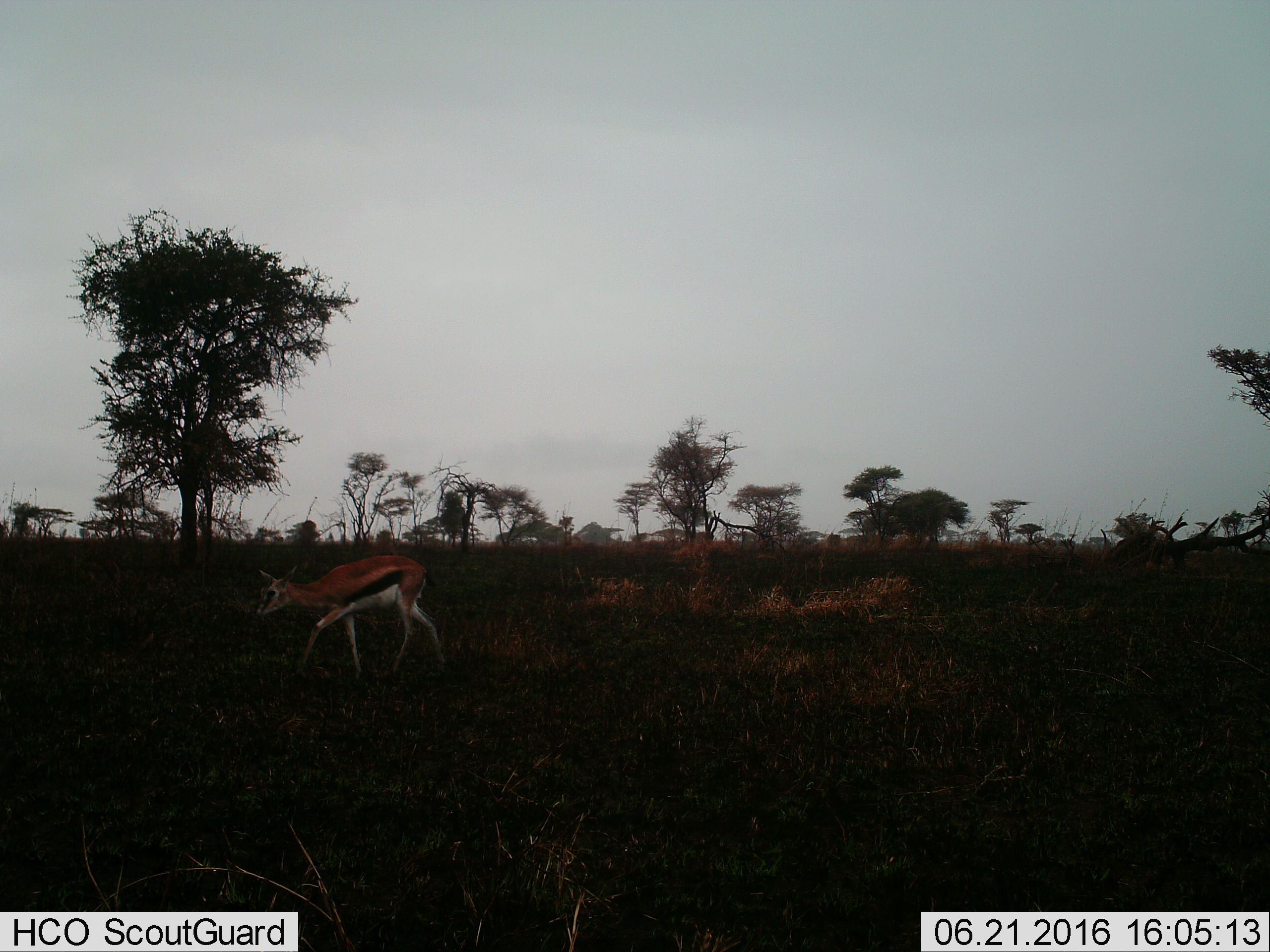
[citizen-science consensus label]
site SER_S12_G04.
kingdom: Animalia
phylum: Chordata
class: Mammalia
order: Artiodactyla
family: Bovidae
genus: Eudorcas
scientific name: Eudorcas thomsonii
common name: thomson's gazelle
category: gazellethomsons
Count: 1.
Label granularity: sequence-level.